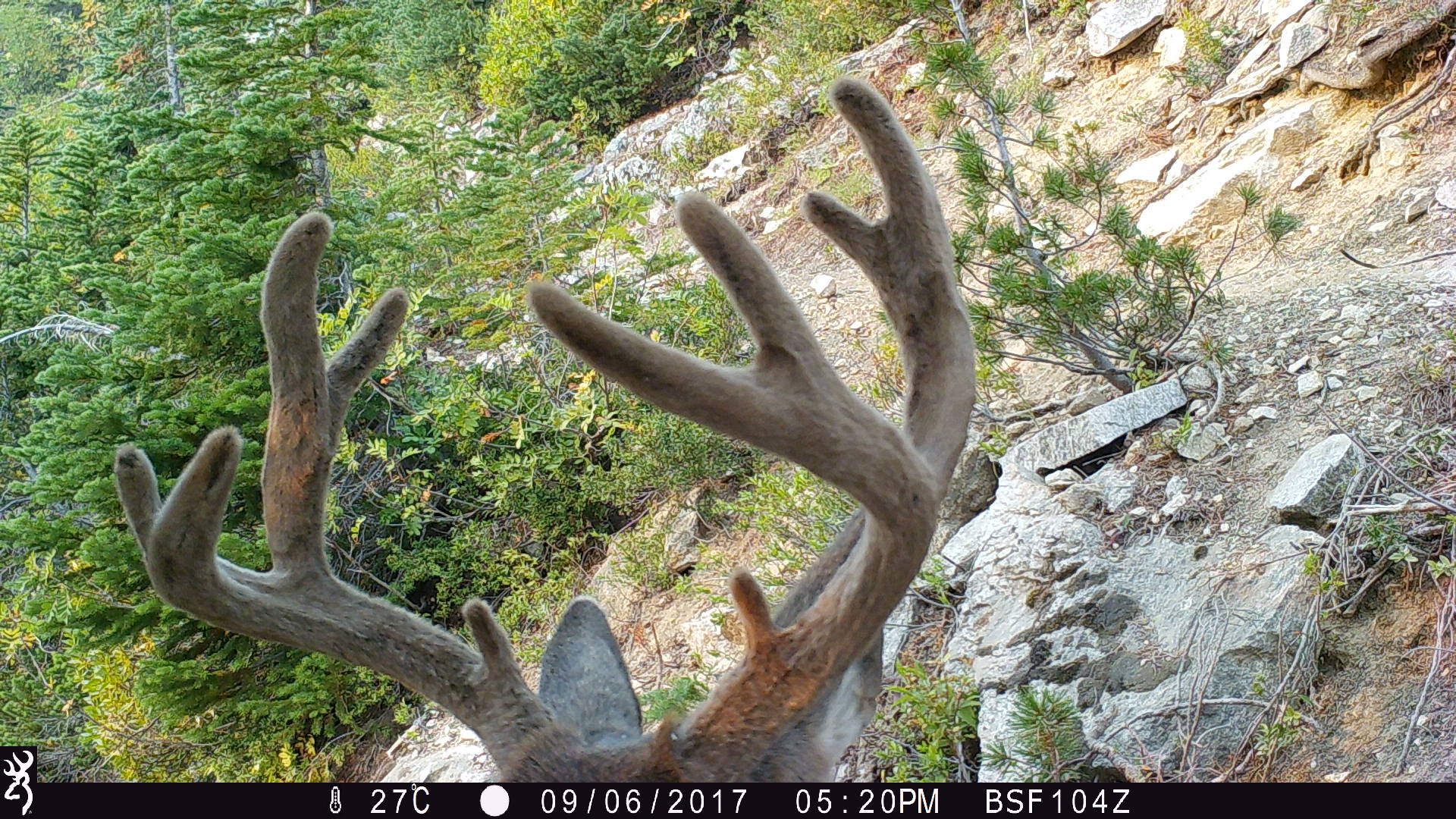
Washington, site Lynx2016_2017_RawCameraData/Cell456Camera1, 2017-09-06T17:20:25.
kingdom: Animalia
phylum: Chordata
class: Mammalia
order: Artiodactyla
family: Cervidae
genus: Odocoileus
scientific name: Odocoileus hemionus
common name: mule deer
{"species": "Odocoileus hemionus (mule deer)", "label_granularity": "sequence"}